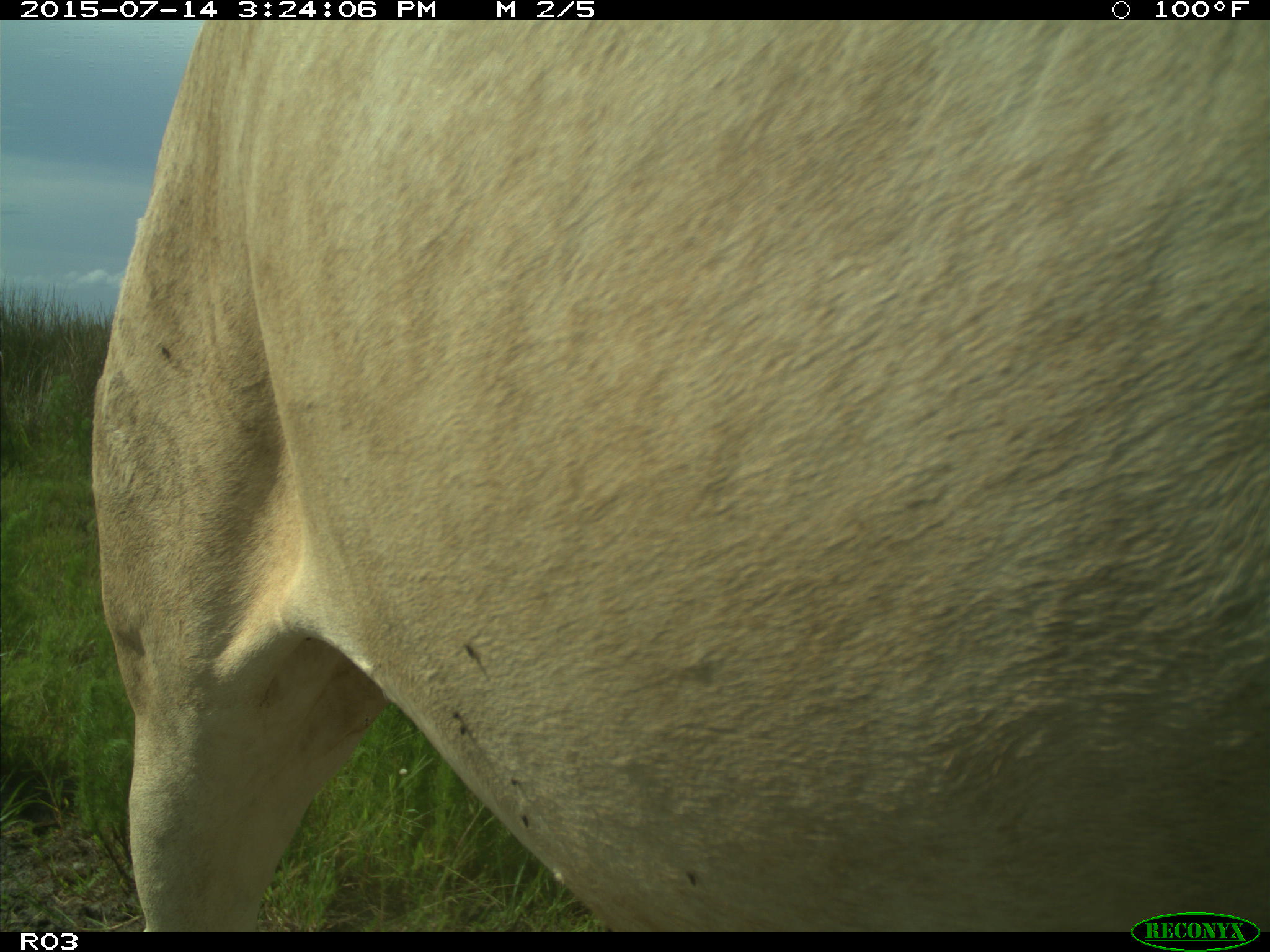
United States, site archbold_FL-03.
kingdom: Animalia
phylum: Chordata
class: Mammalia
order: Artiodactyla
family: Bovidae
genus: Bos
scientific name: Bos taurus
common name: domestic cow